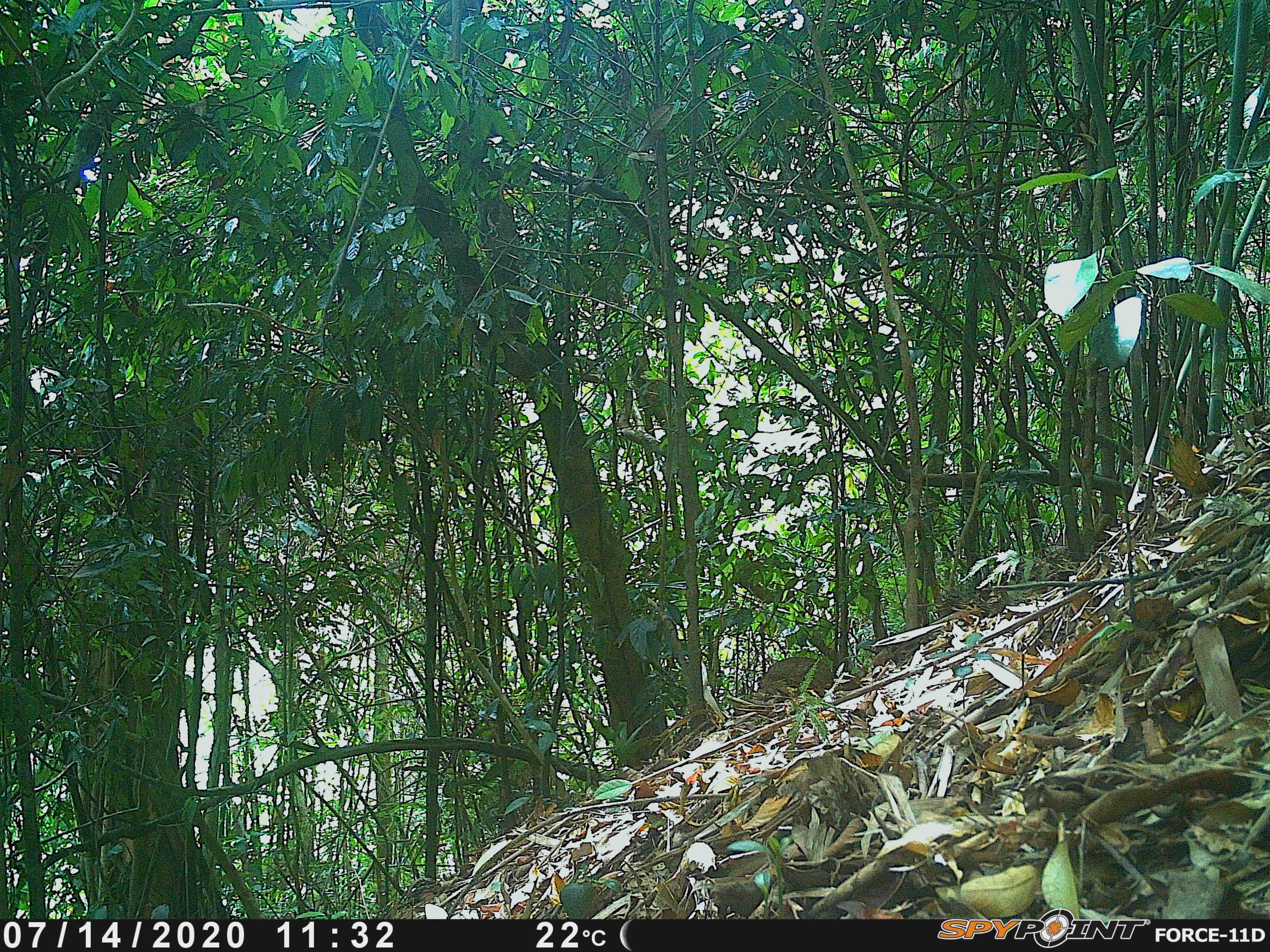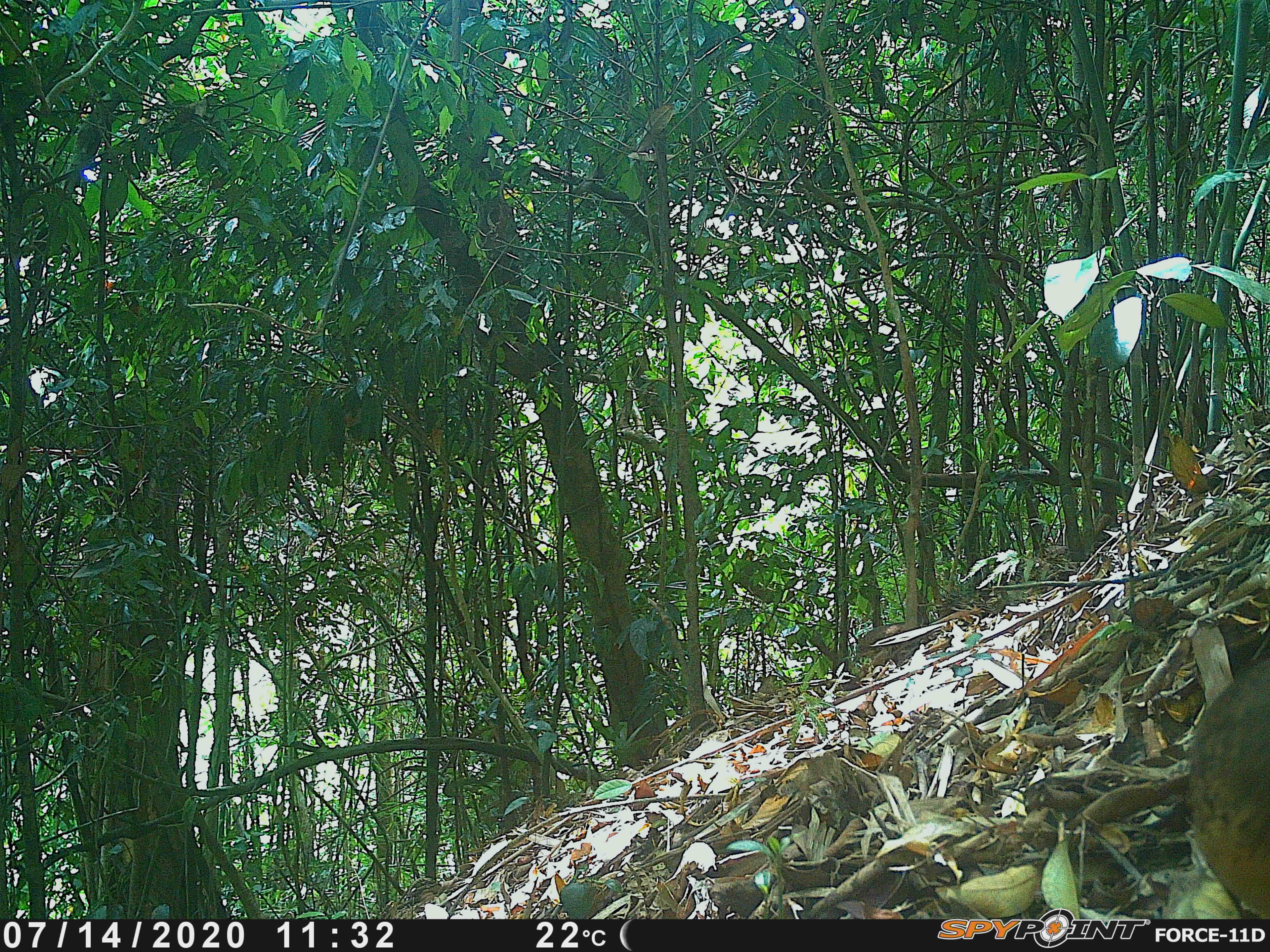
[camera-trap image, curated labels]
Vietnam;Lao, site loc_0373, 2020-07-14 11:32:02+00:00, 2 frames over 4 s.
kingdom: Animalia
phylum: Chordata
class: Aves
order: Galliformes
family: Phasianidae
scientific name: Phasianidae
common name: partridge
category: unidentified partridge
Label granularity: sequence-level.